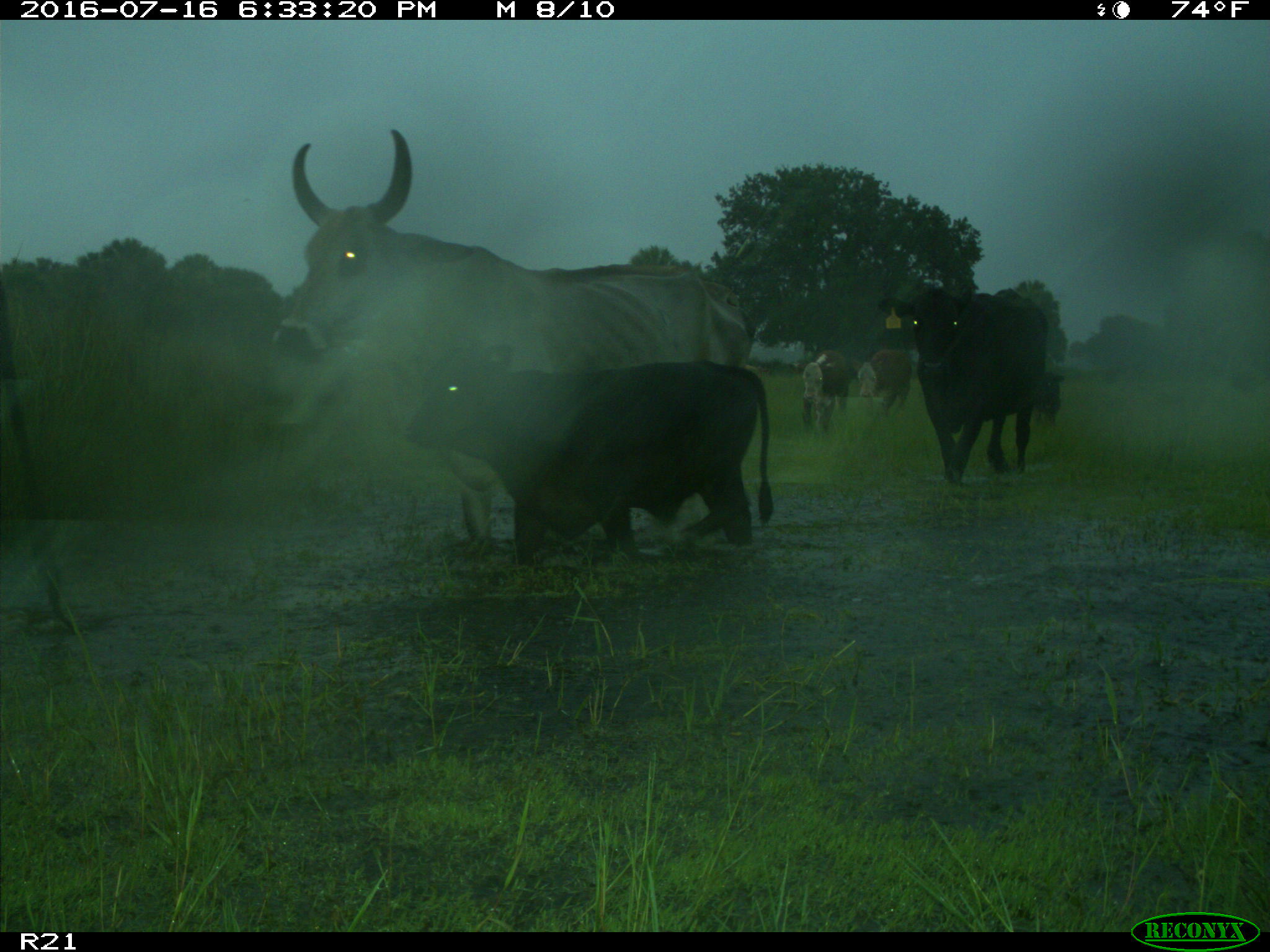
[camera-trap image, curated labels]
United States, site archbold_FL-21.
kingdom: Animalia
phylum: Chordata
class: Mammalia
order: Artiodactyla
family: Bovidae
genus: Bos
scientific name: Bos taurus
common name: domestic cow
Bos taurus (domestic cow).